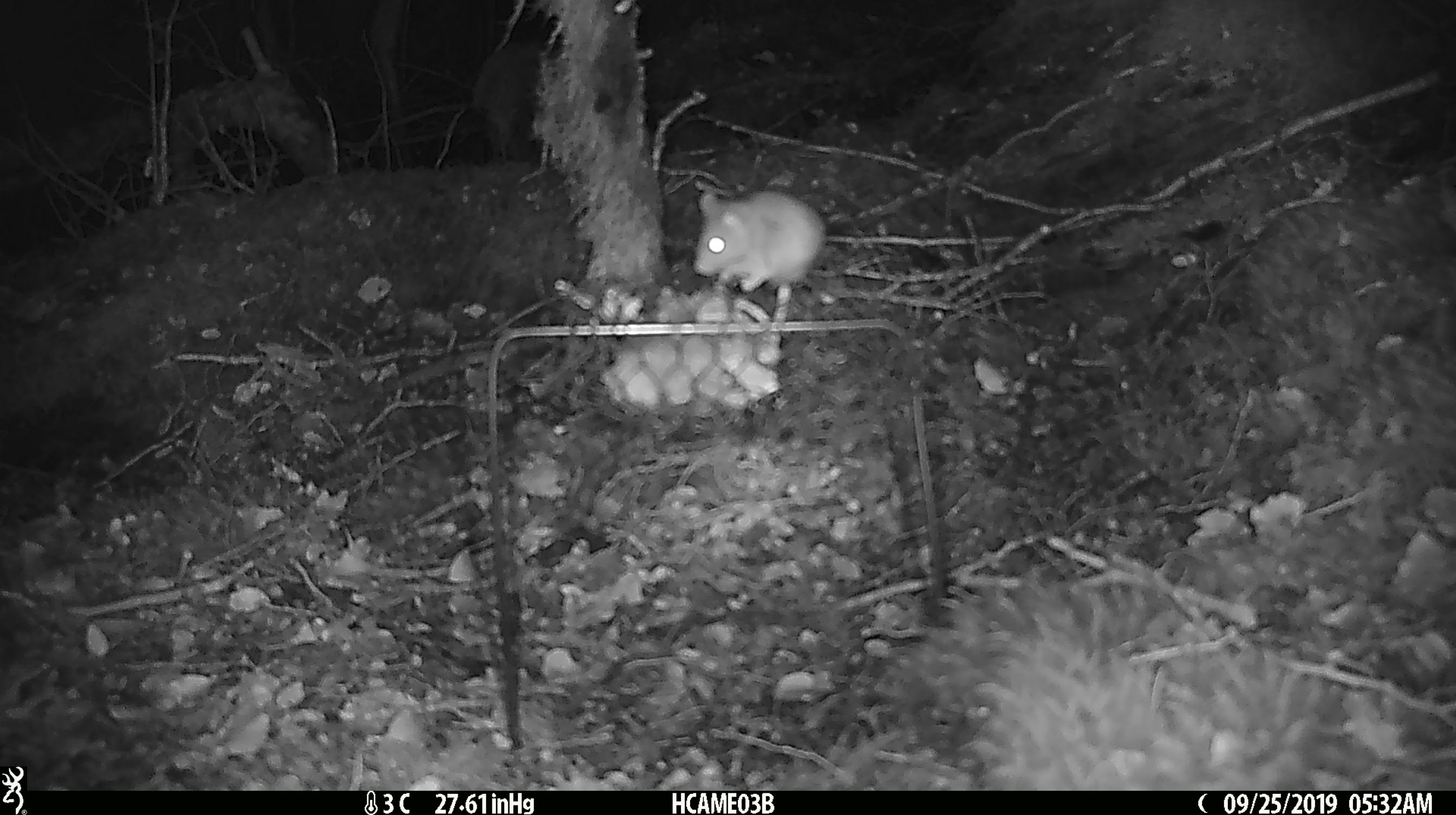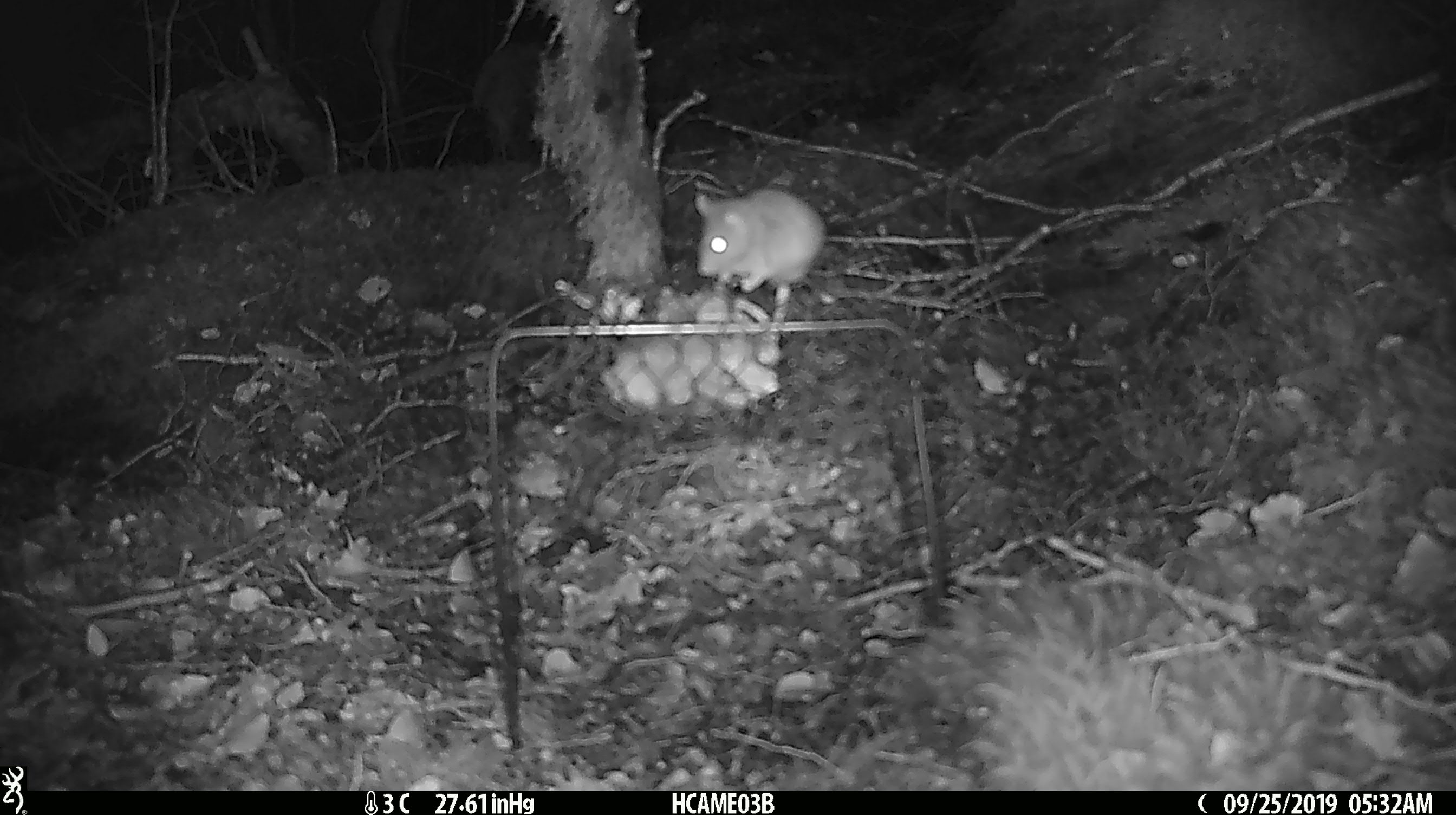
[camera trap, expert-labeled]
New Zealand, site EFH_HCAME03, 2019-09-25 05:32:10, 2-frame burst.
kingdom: Animalia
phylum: Chordata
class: Mammalia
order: Rodentia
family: Muridae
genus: Mus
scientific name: Mus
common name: mouse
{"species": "mouse (Mus)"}